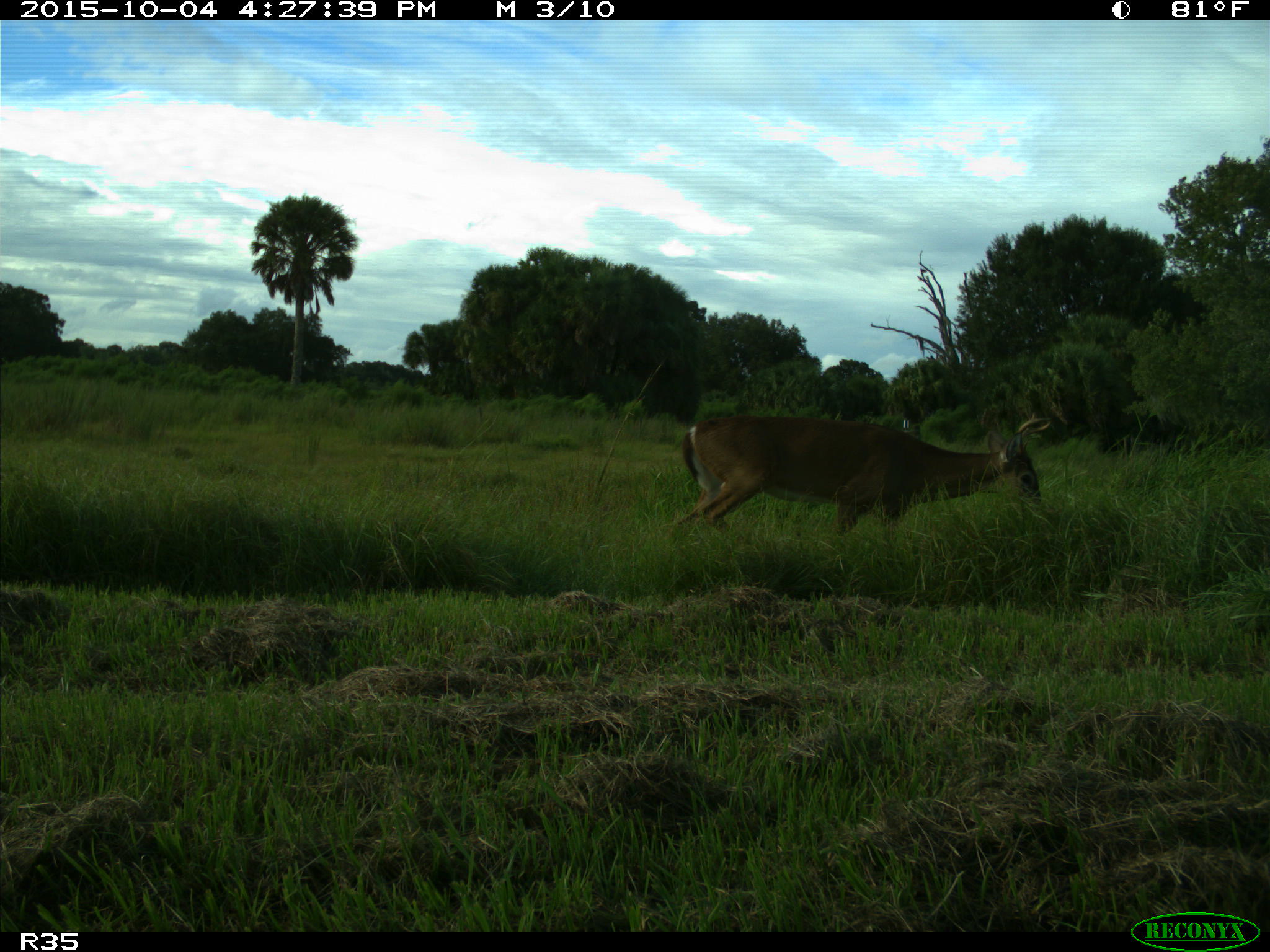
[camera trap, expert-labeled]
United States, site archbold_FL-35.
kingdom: Animalia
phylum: Chordata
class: Mammalia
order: Artiodactyla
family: Cervidae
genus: Odocoileus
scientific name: Odocoileus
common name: deer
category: unidentified deer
Unidentified deer (deer) (Odocoileus).